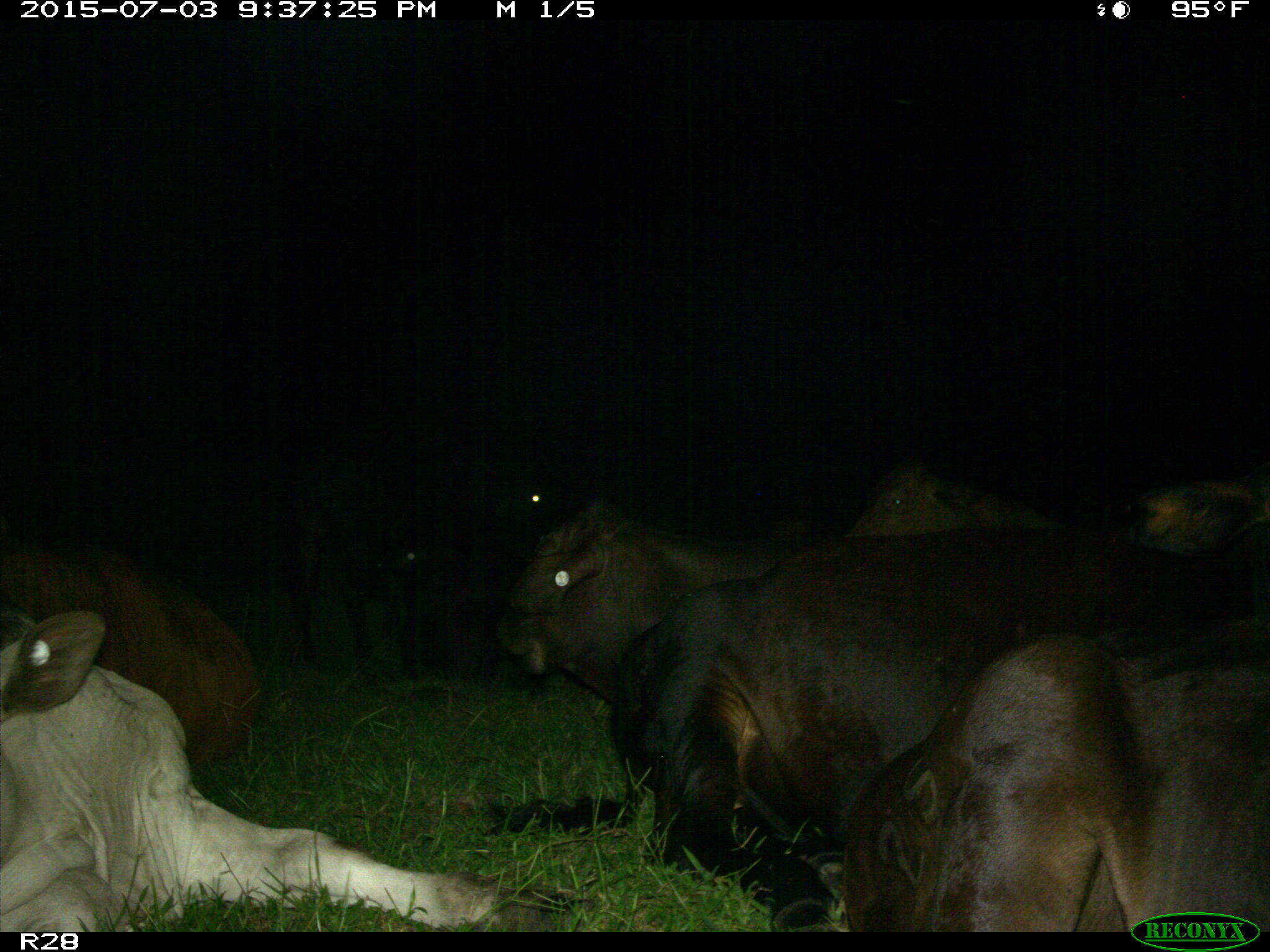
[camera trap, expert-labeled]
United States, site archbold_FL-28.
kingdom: Animalia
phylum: Chordata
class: Mammalia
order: Artiodactyla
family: Bovidae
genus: Bos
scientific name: Bos taurus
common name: domestic cow